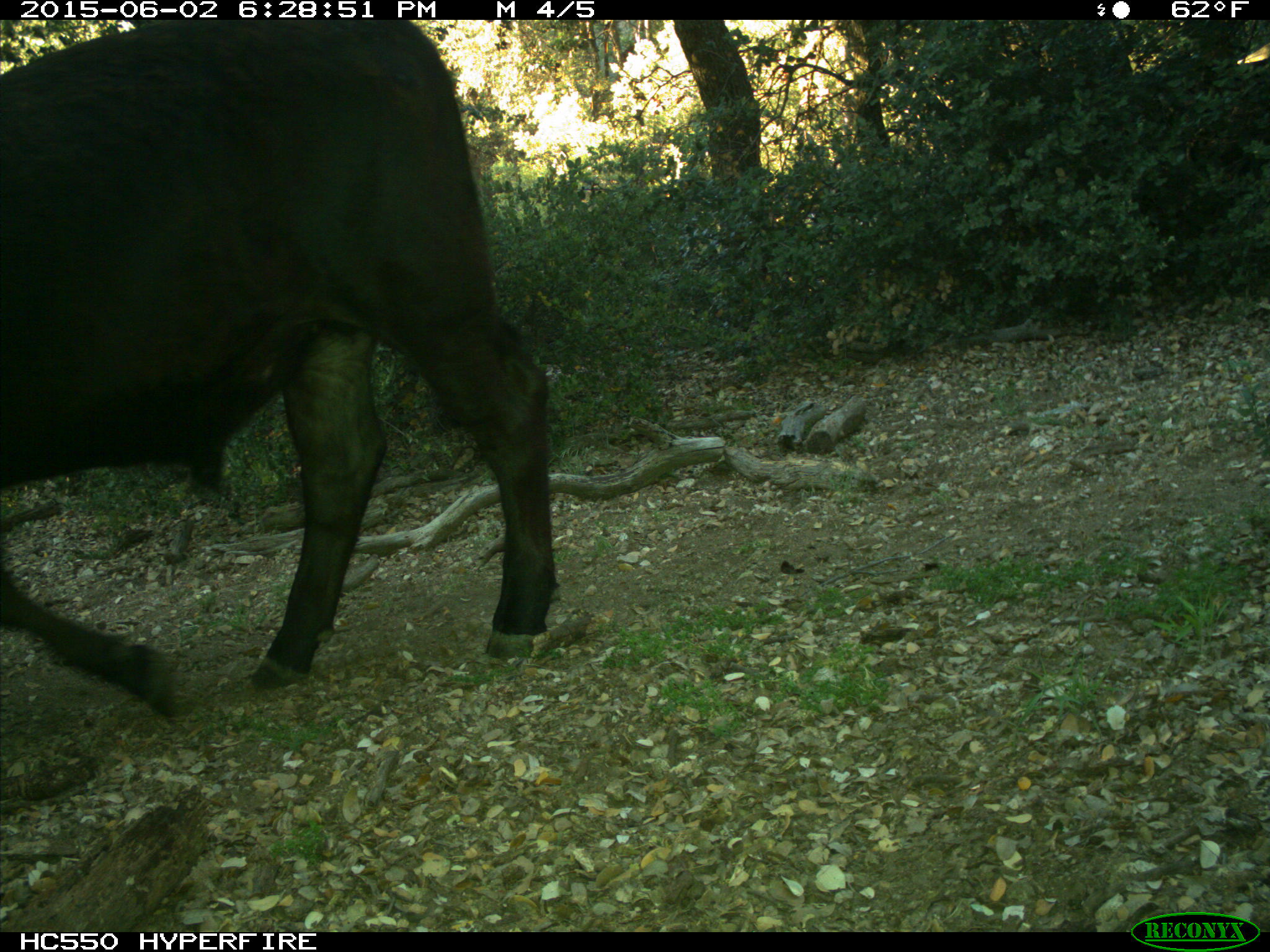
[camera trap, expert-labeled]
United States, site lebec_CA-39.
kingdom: Animalia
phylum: Chordata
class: Mammalia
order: Artiodactyla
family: Bovidae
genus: Bos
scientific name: Bos taurus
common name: domestic cow